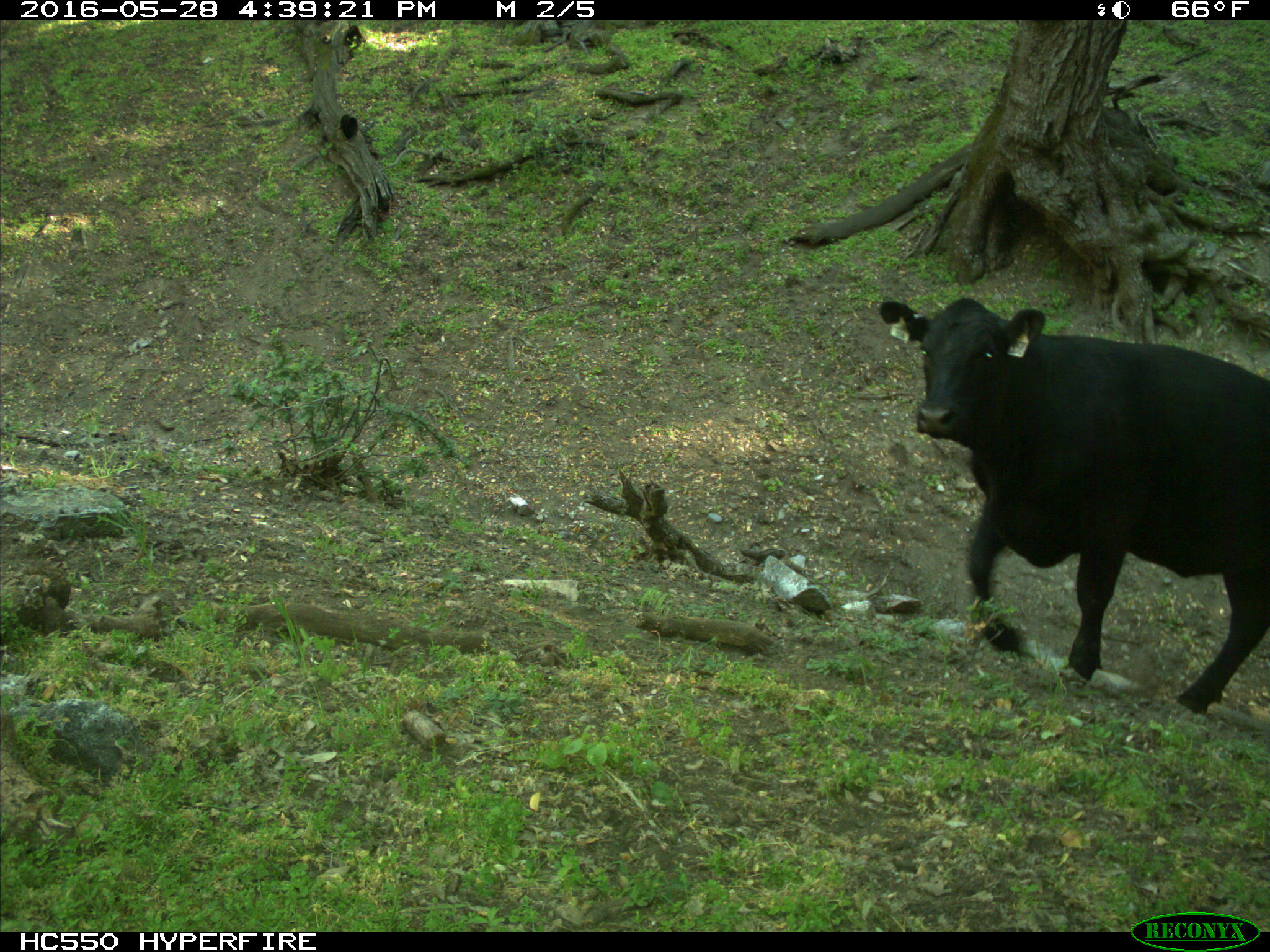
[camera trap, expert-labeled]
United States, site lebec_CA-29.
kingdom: Animalia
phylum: Chordata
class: Mammalia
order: Artiodactyla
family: Bovidae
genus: Bos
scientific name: Bos taurus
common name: domestic cow